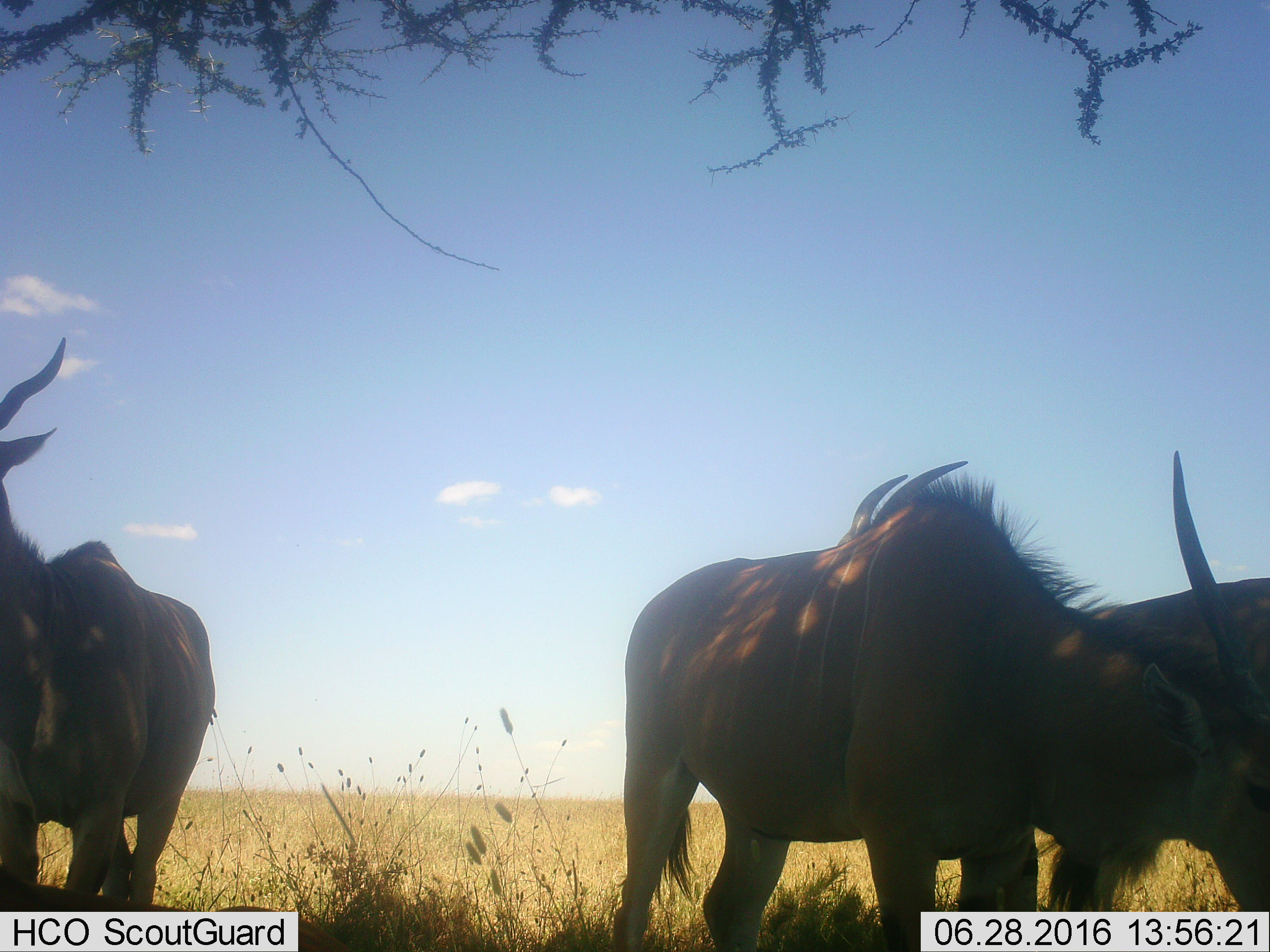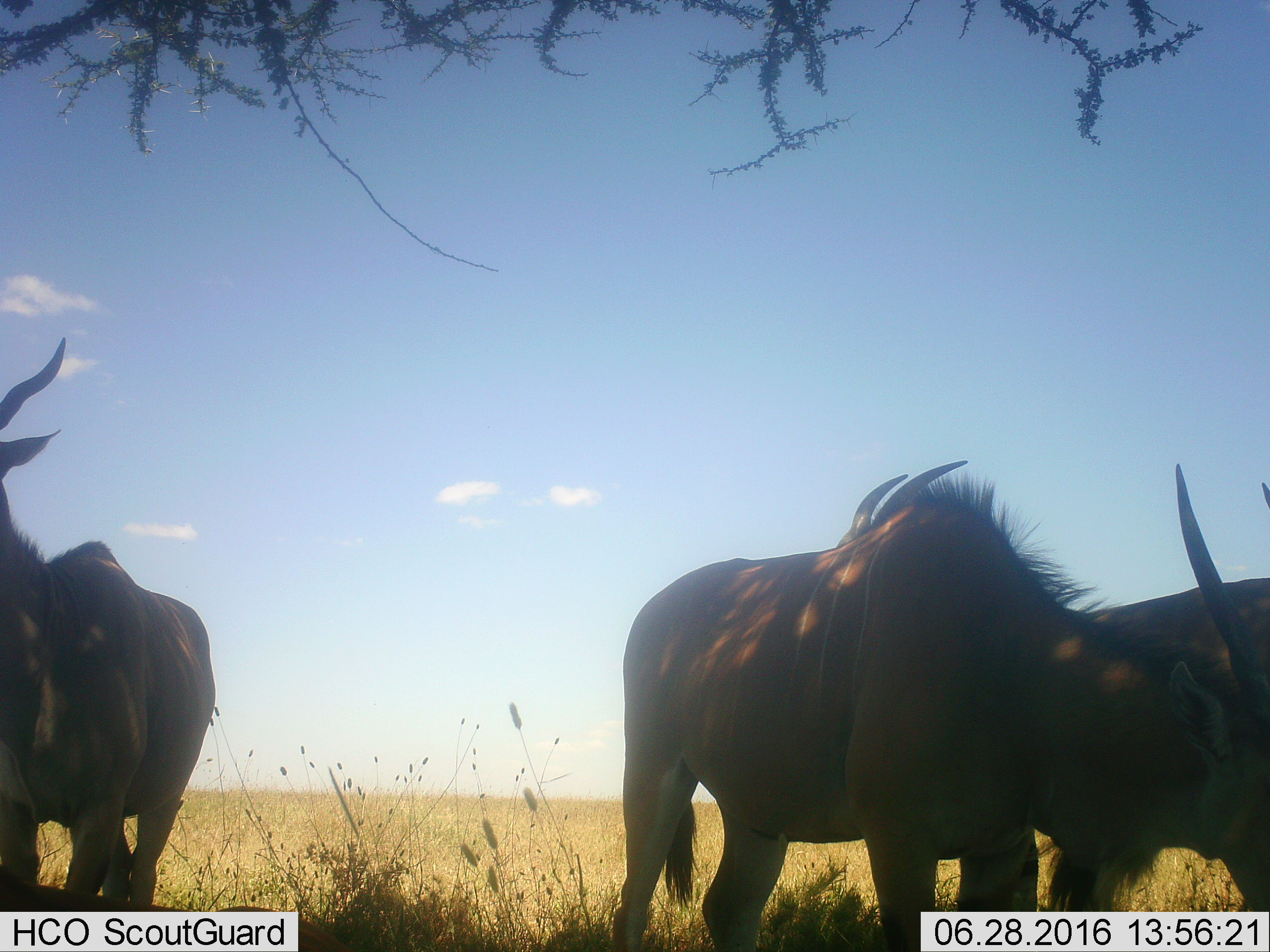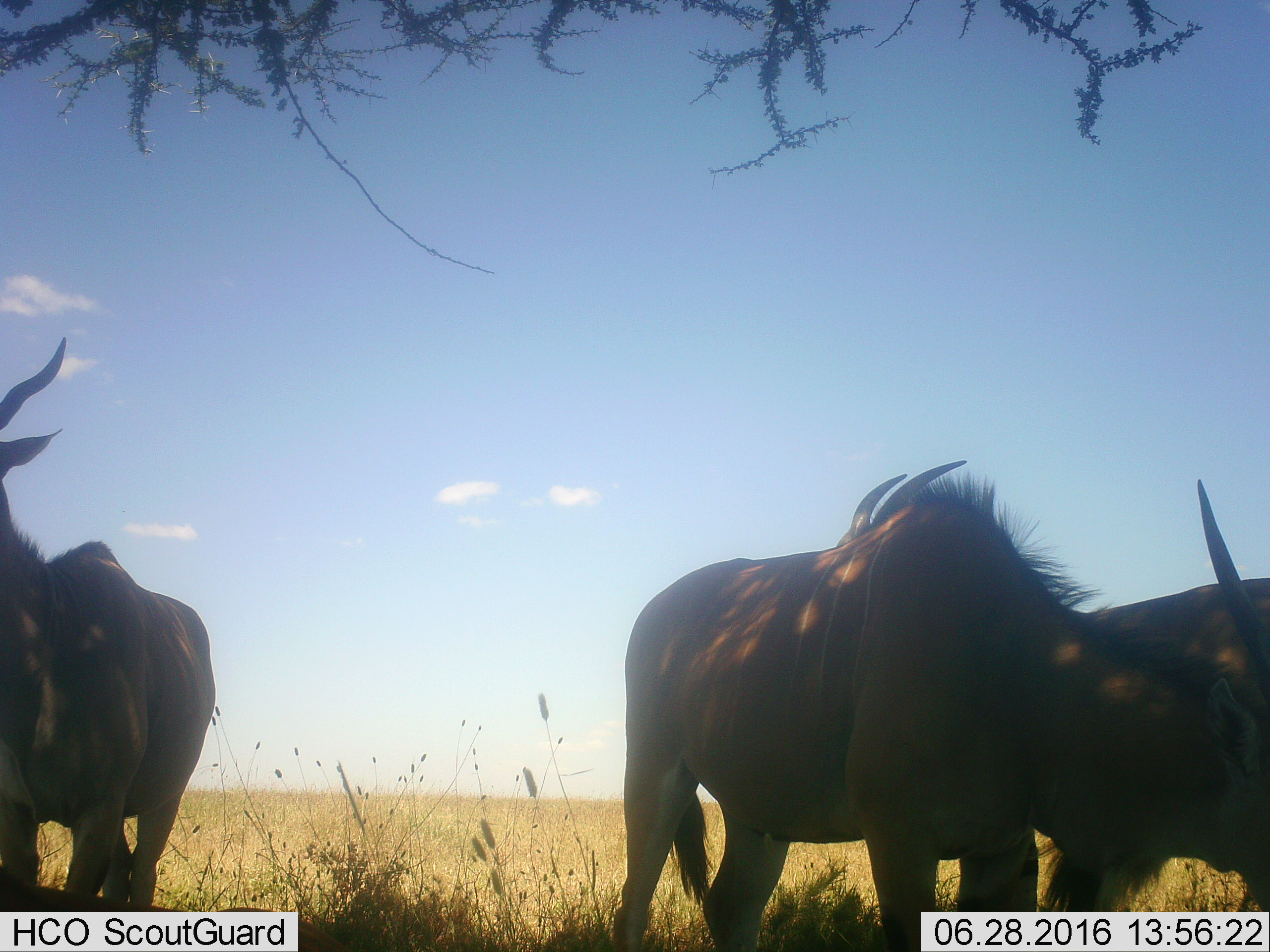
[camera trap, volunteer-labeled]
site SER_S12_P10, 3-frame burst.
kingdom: Animalia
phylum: Chordata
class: Mammalia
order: Artiodactyla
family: Bovidae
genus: Tragelaphus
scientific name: Tragelaphus oryx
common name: eland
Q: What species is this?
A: Eland (Tragelaphus oryx).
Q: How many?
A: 3.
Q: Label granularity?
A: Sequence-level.